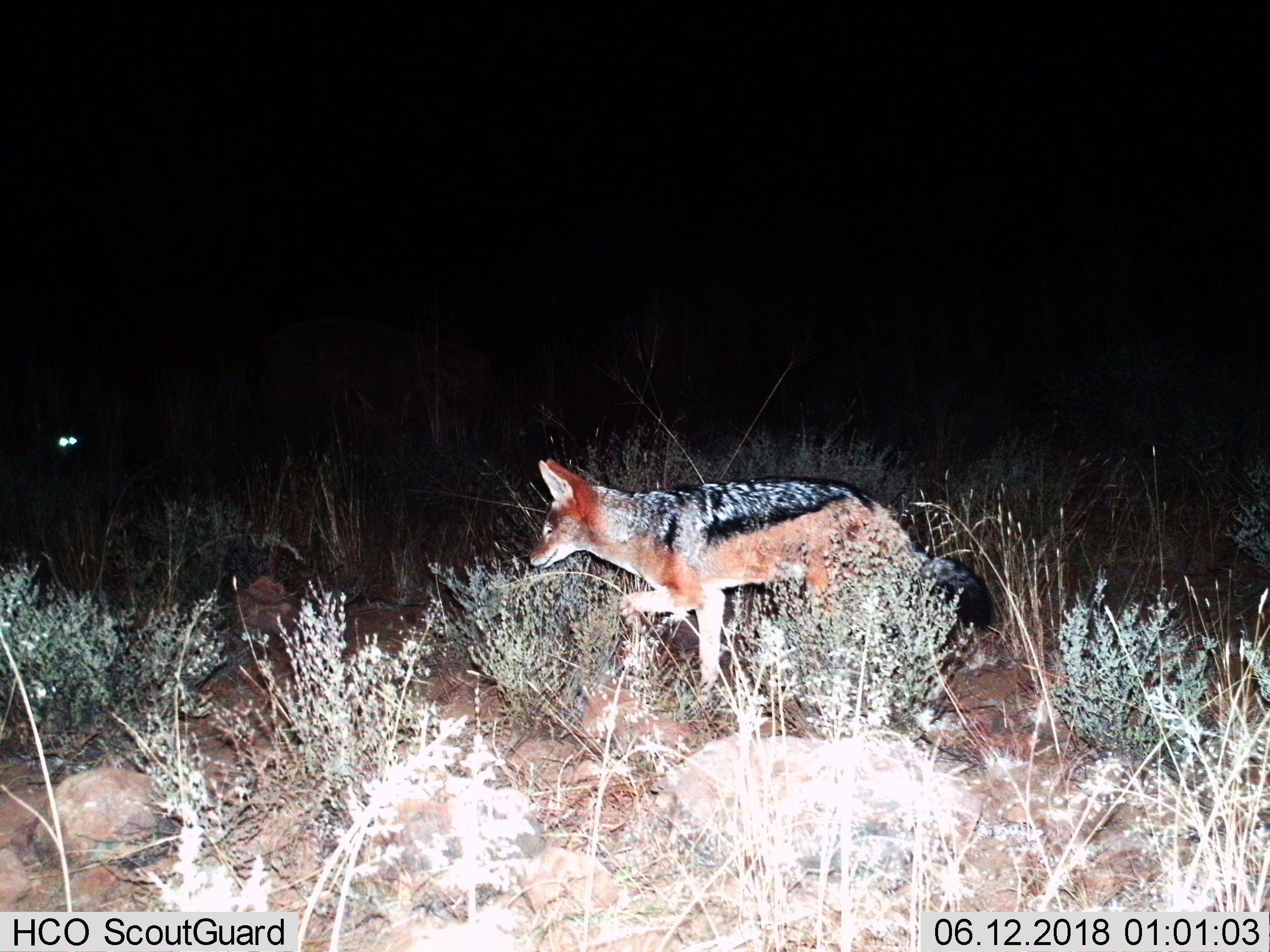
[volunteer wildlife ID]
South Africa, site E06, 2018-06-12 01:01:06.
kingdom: Animalia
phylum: Chordata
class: Mammalia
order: Carnivora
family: Canidae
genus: Lupulella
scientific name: Lupulella mesomelas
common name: black-backed jackal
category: jackalblackbacked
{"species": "jackalblackbacked (black-backed jackal) (Lupulella mesomelas)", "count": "1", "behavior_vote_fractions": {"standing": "22%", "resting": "0%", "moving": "100%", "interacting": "0%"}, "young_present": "0%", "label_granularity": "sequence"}